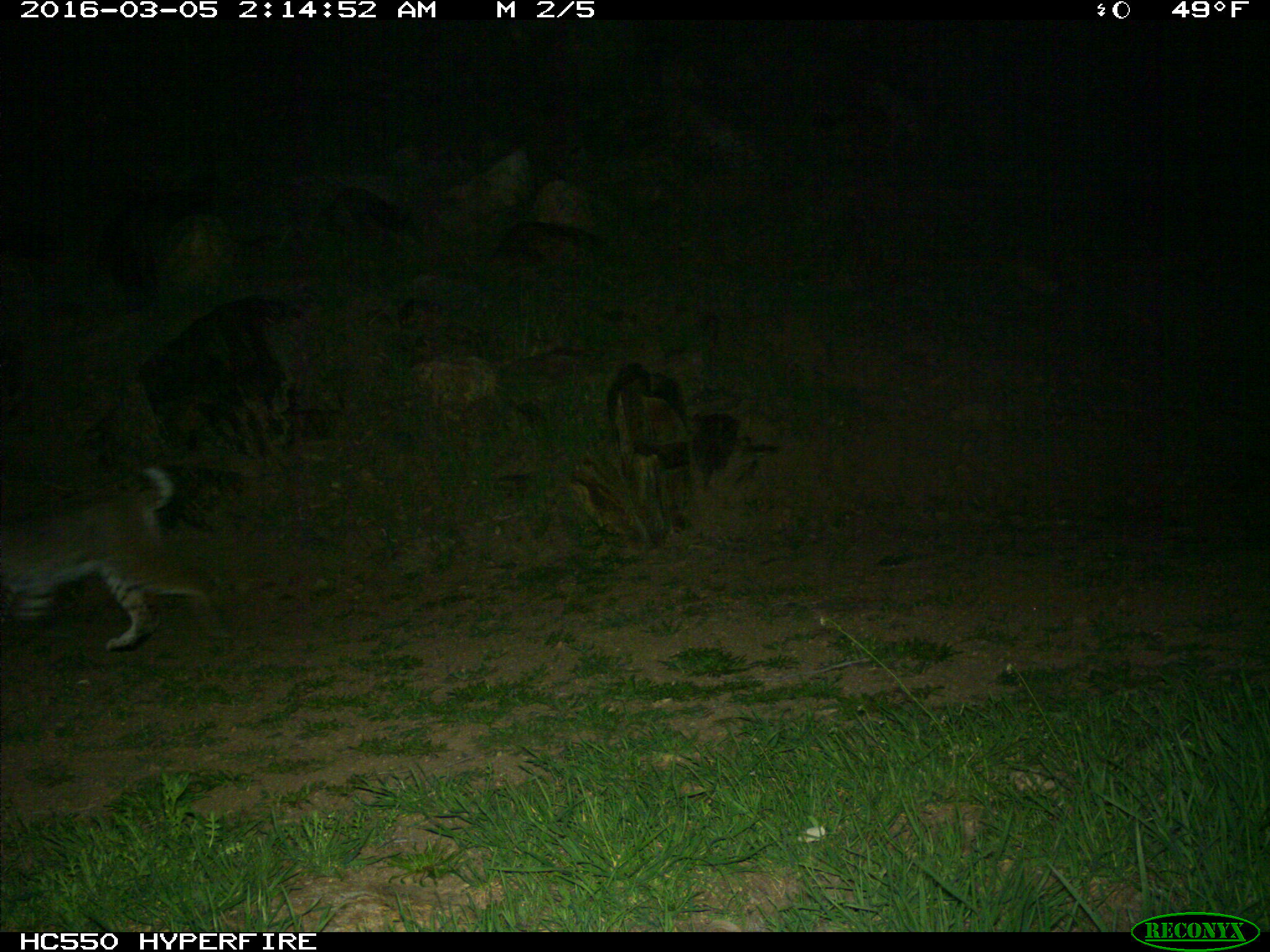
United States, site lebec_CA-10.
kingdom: Animalia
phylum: Chordata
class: Mammalia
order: Carnivora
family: Felidae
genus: Lynx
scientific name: Lynx rufus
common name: bobcat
Lynx rufus (bobcat).